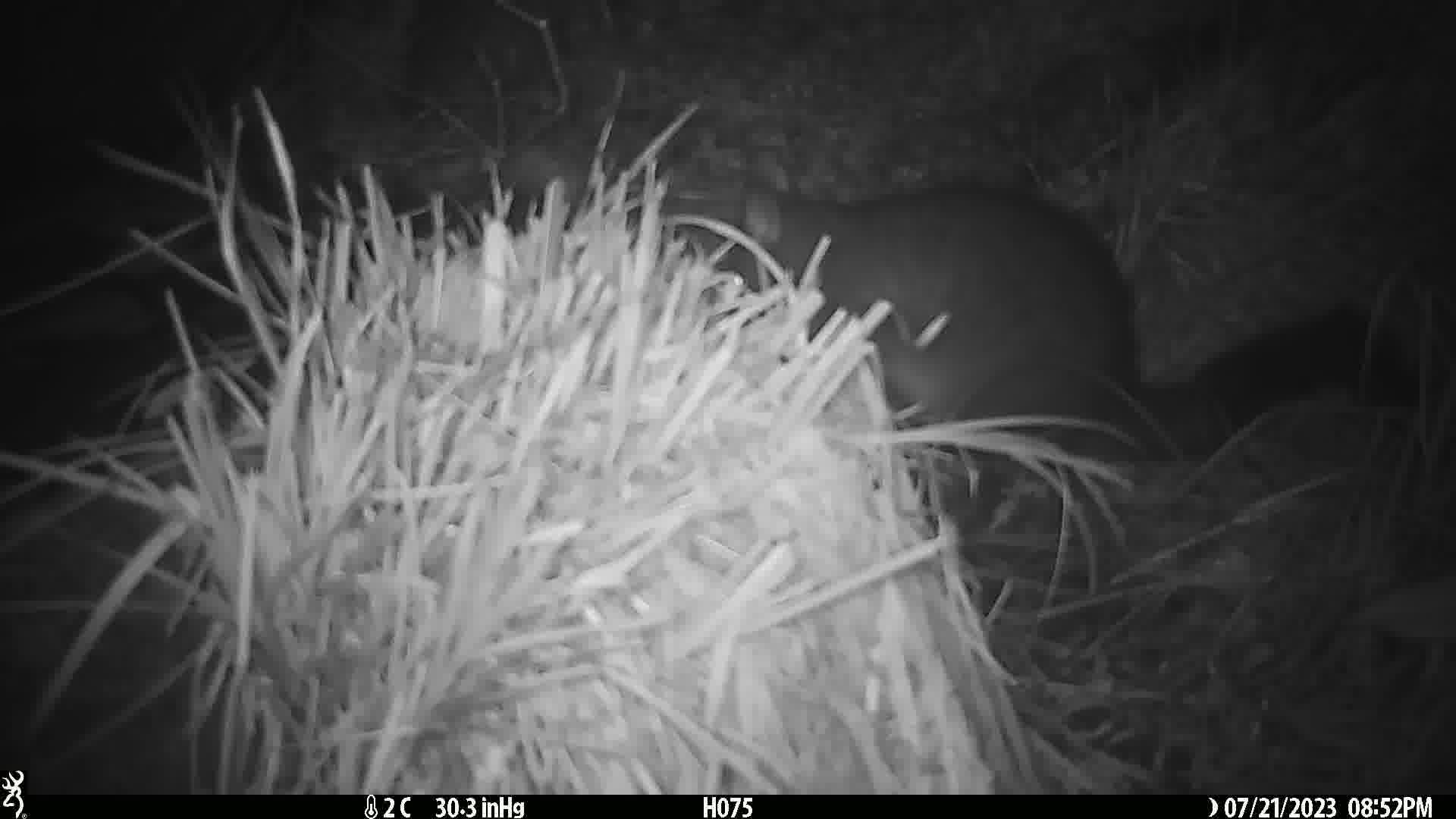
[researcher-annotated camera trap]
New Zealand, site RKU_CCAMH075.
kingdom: Animalia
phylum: Chordata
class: Mammalia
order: Diprotodontia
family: Phalangeridae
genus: Trichosurus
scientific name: Trichosurus vulpecula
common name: common brushtail possum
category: possum